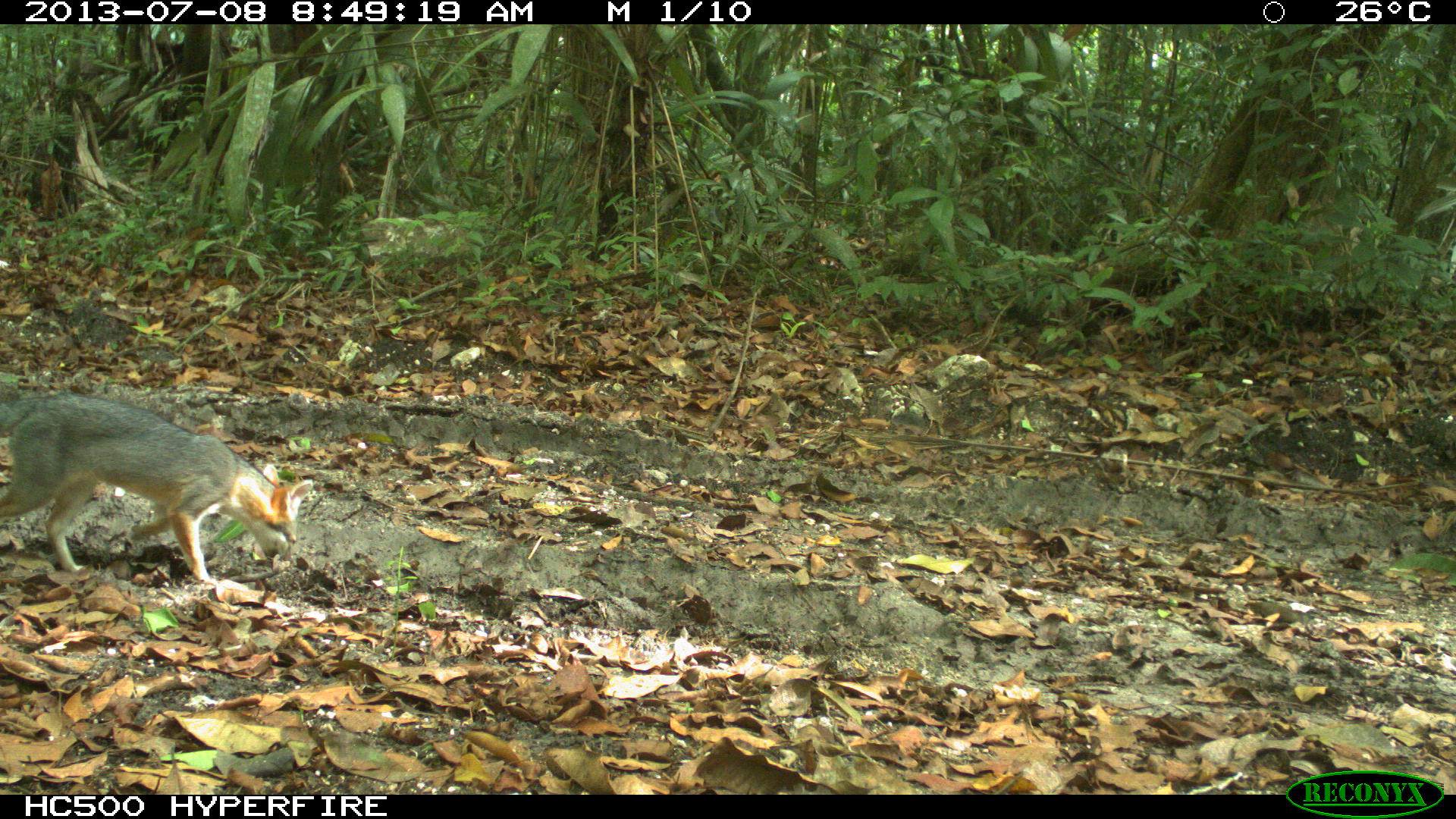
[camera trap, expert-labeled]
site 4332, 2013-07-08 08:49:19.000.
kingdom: Animalia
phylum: Chordata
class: Mammalia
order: Carnivora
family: Canidae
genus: Urocyon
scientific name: Urocyon cinereoargenteus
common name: gray fox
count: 1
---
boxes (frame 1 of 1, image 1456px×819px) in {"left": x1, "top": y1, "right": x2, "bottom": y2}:
urocyon cinereoargenteus: {"left": 0, "top": 392, "right": 312, "bottom": 588}